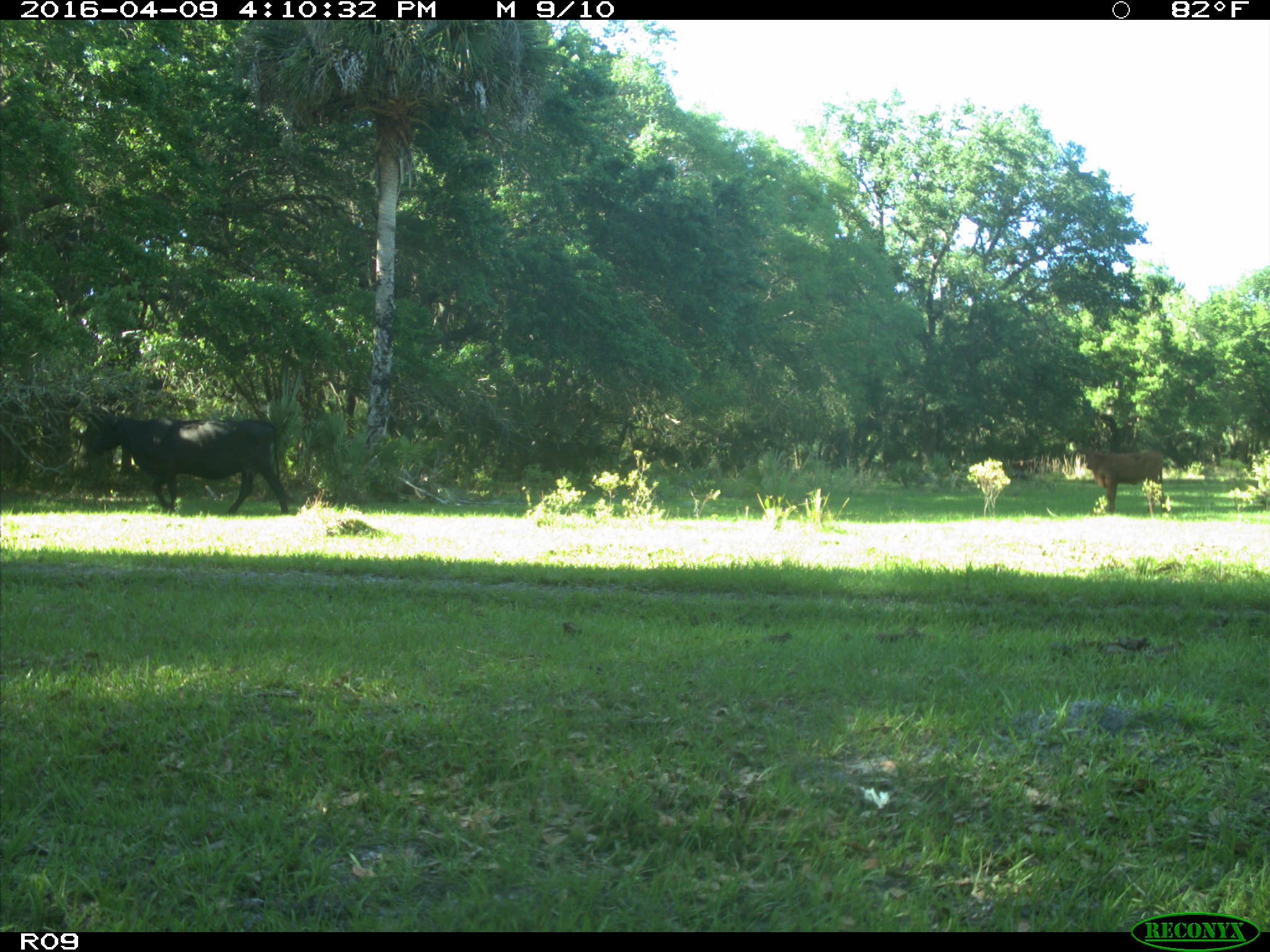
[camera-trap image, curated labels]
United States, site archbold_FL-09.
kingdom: Animalia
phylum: Chordata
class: Mammalia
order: Artiodactyla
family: Bovidae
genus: Bos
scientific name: Bos taurus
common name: domestic cow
Bos taurus (domestic cow).